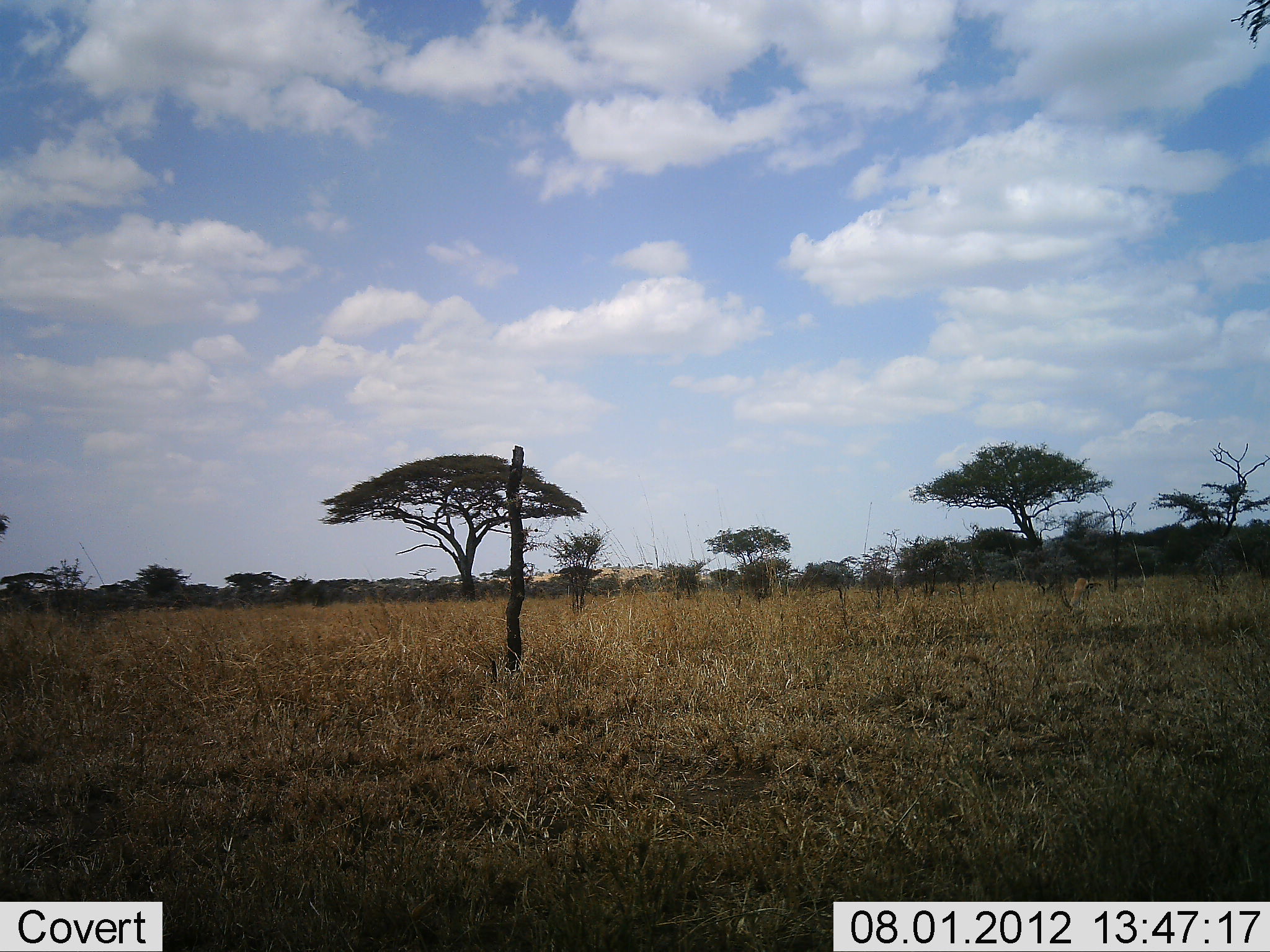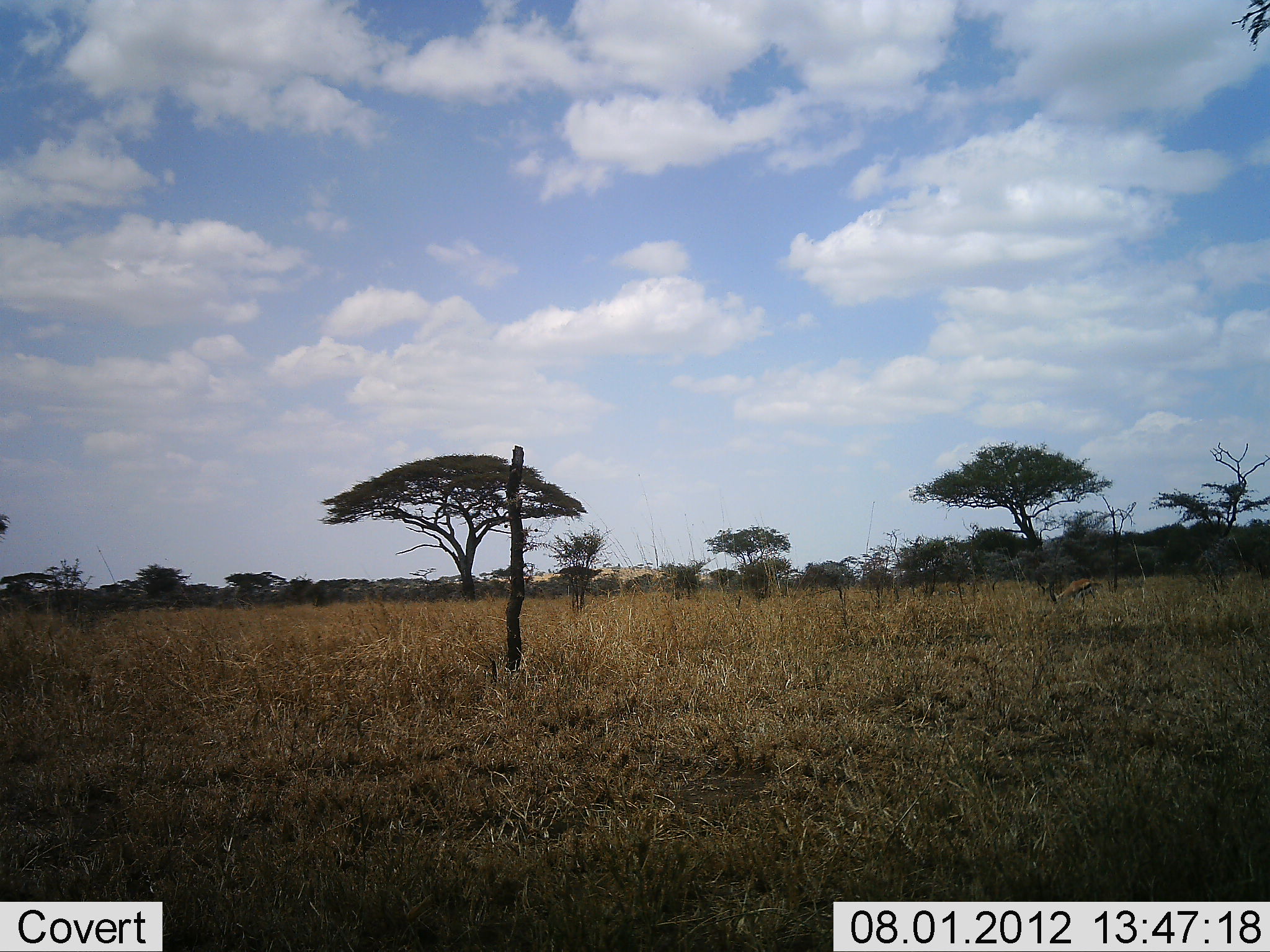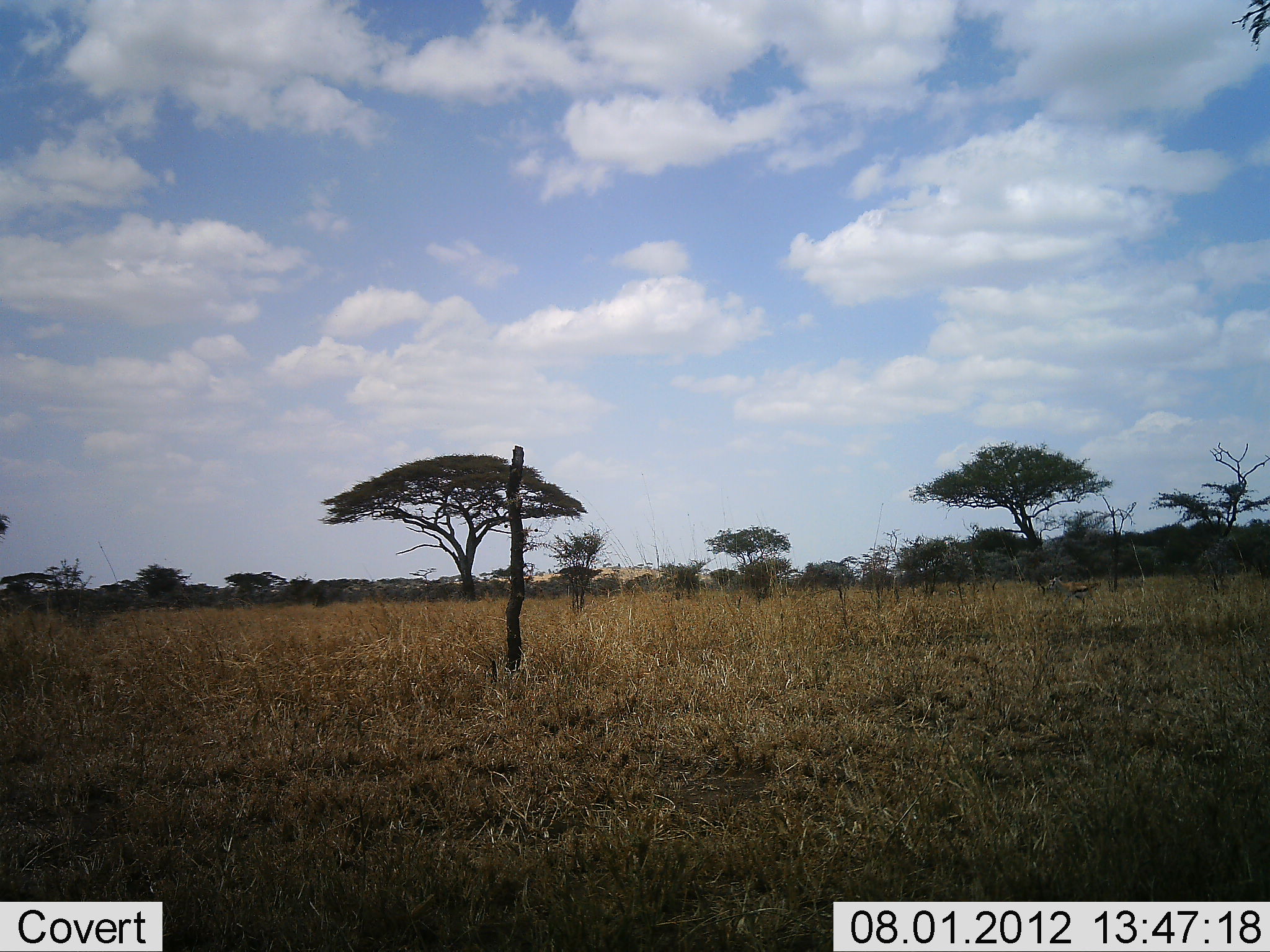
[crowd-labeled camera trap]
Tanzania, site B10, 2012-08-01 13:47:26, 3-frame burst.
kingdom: Animalia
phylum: Chordata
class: Mammalia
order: Artiodactyla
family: Bovidae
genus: Eudorcas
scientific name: Eudorcas thomsonii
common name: thomson's gazelle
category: gazellethomsons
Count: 1.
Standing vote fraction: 10%.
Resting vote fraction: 0%.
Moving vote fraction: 30%.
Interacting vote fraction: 0%.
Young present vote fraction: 0%.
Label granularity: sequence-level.